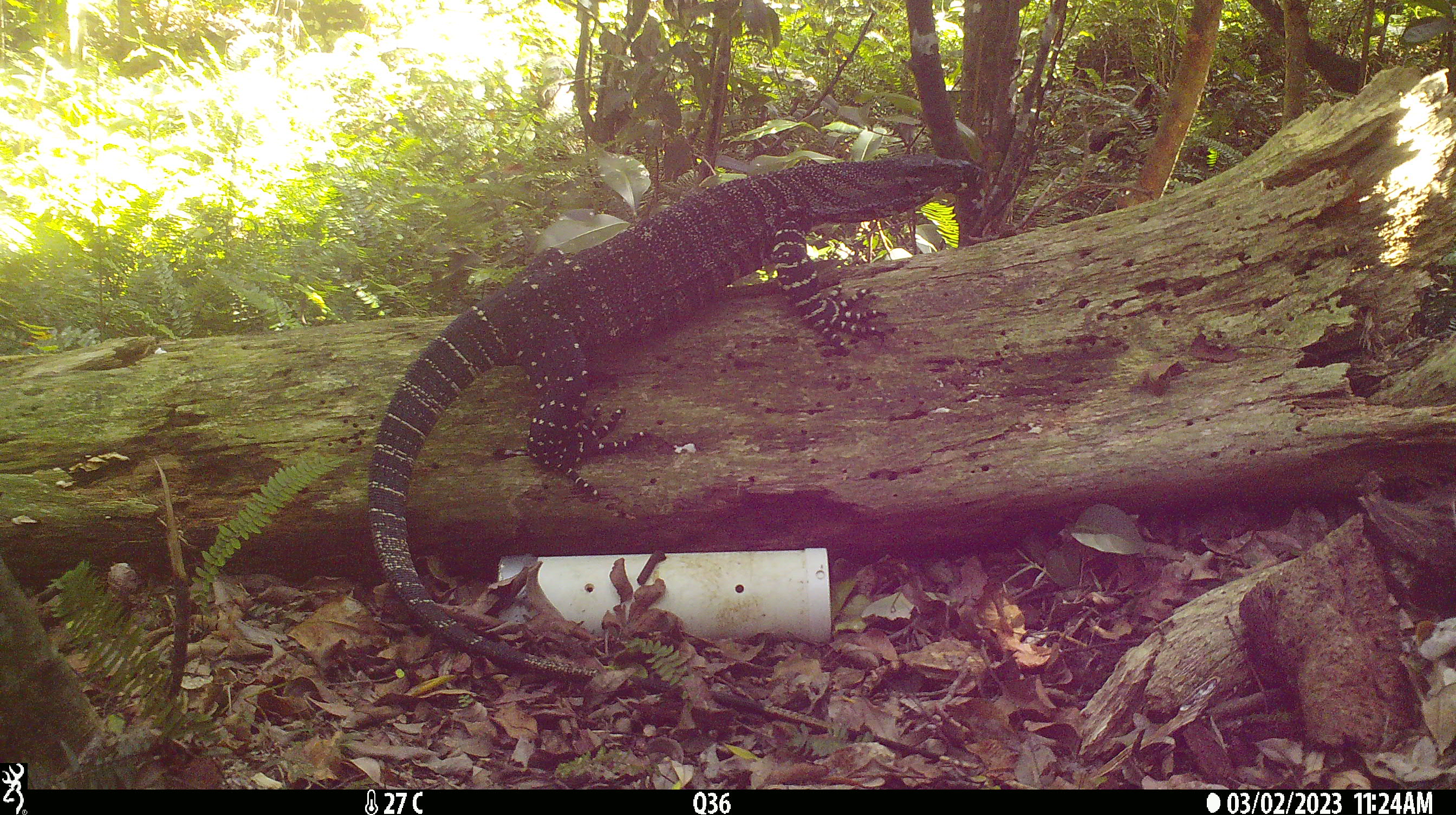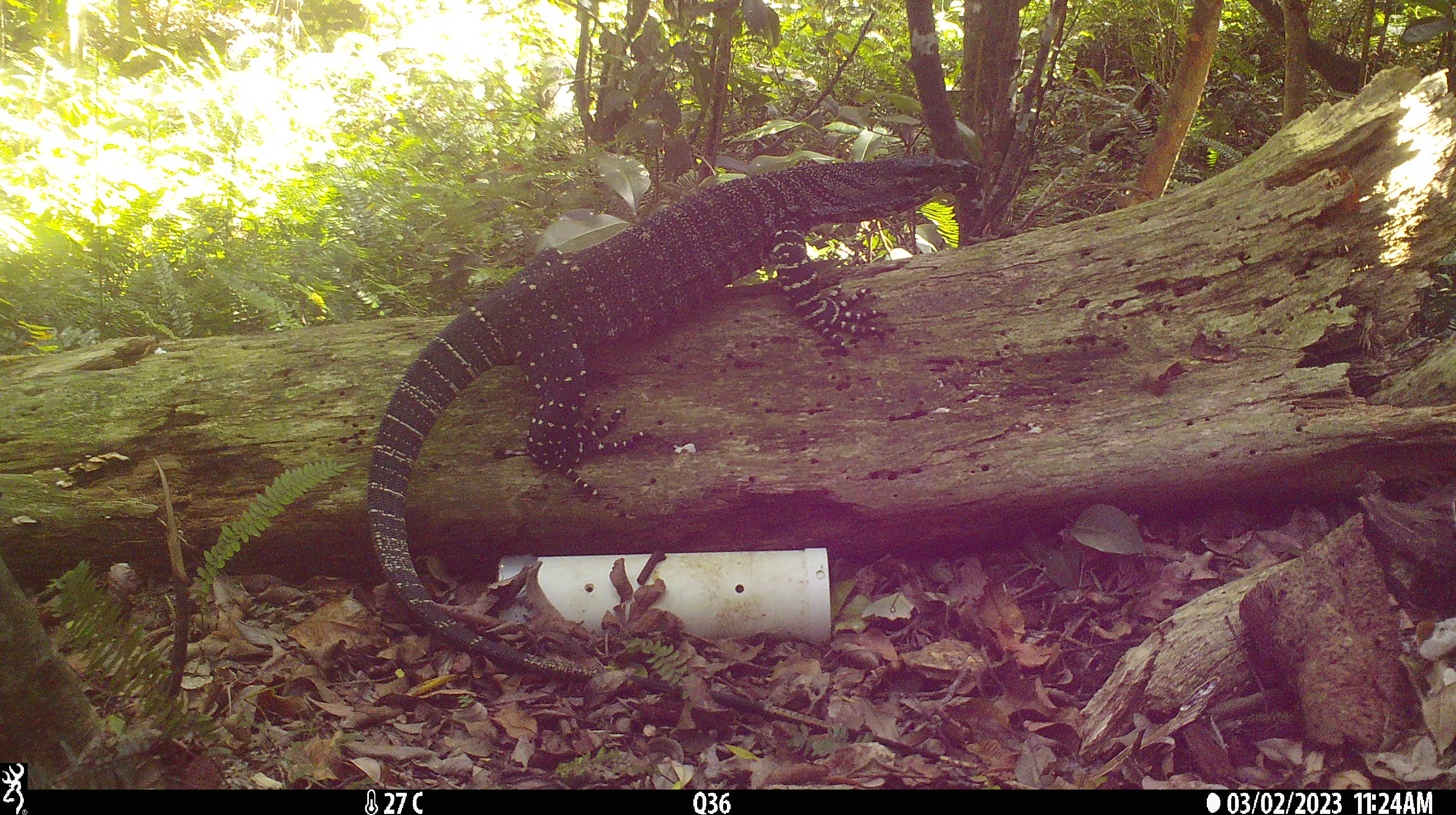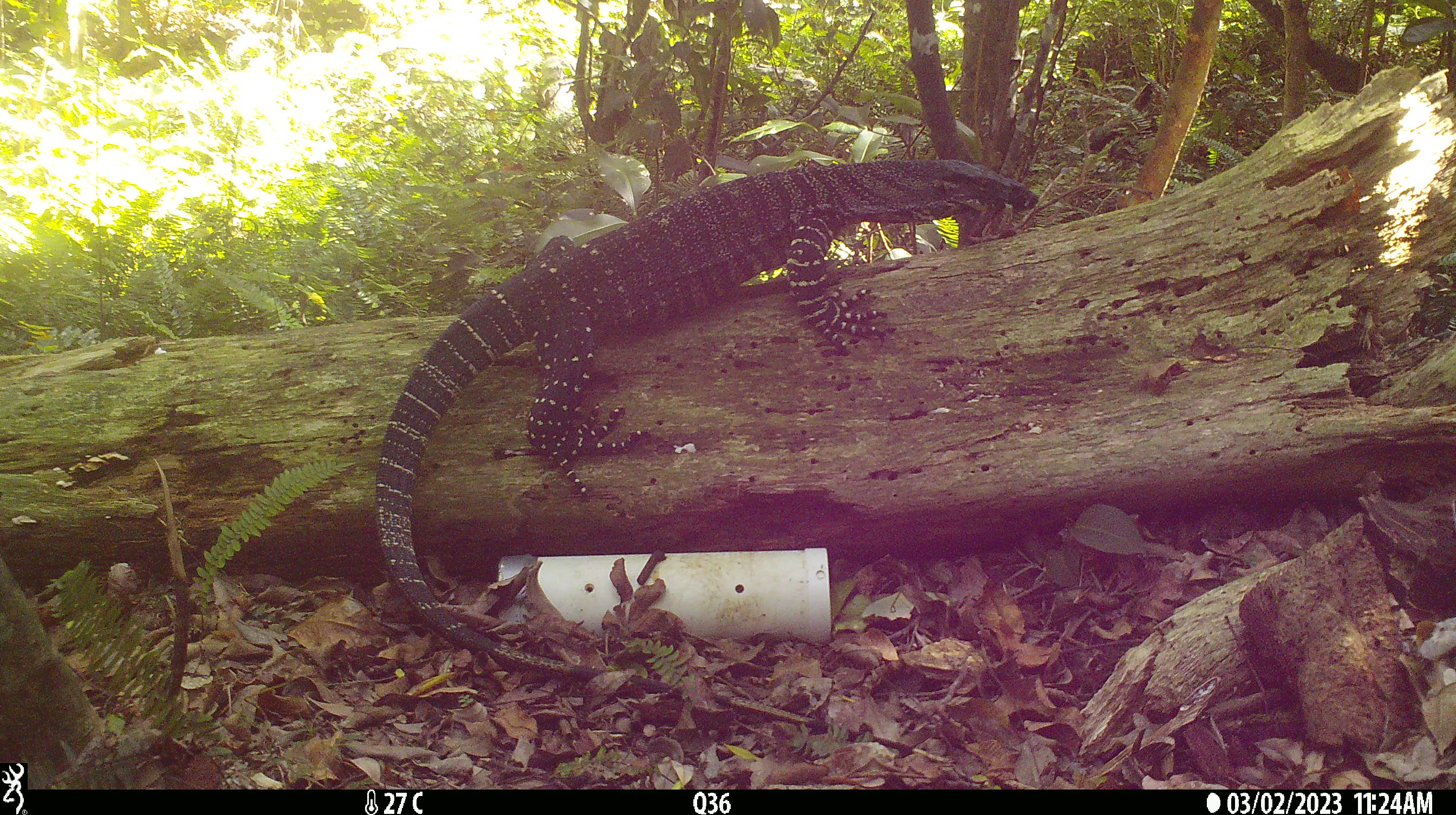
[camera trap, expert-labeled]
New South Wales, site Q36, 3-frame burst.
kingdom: Animalia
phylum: Chordata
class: Reptilia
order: Squamata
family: Varanidae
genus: Varanus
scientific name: Varanus varius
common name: lace monitor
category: goanna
Goanna (lace monitor) (Varanus varius).